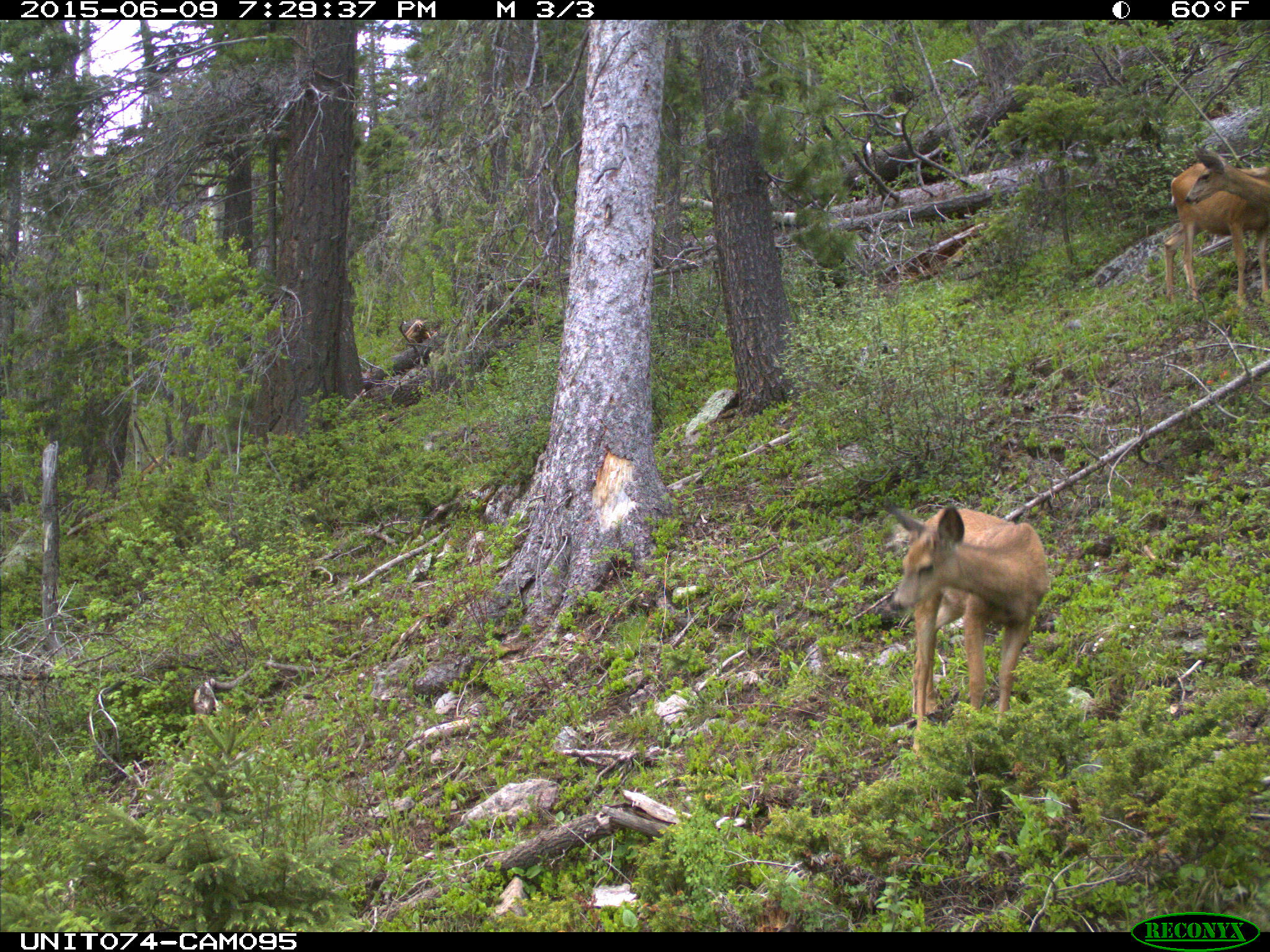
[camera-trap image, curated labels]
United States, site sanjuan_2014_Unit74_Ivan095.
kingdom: Animalia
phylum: Chordata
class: Mammalia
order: Artiodactyla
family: Cervidae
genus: Odocoileus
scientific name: Odocoileus hemionus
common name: mule deer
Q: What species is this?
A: Odocoileus hemionus (mule deer).